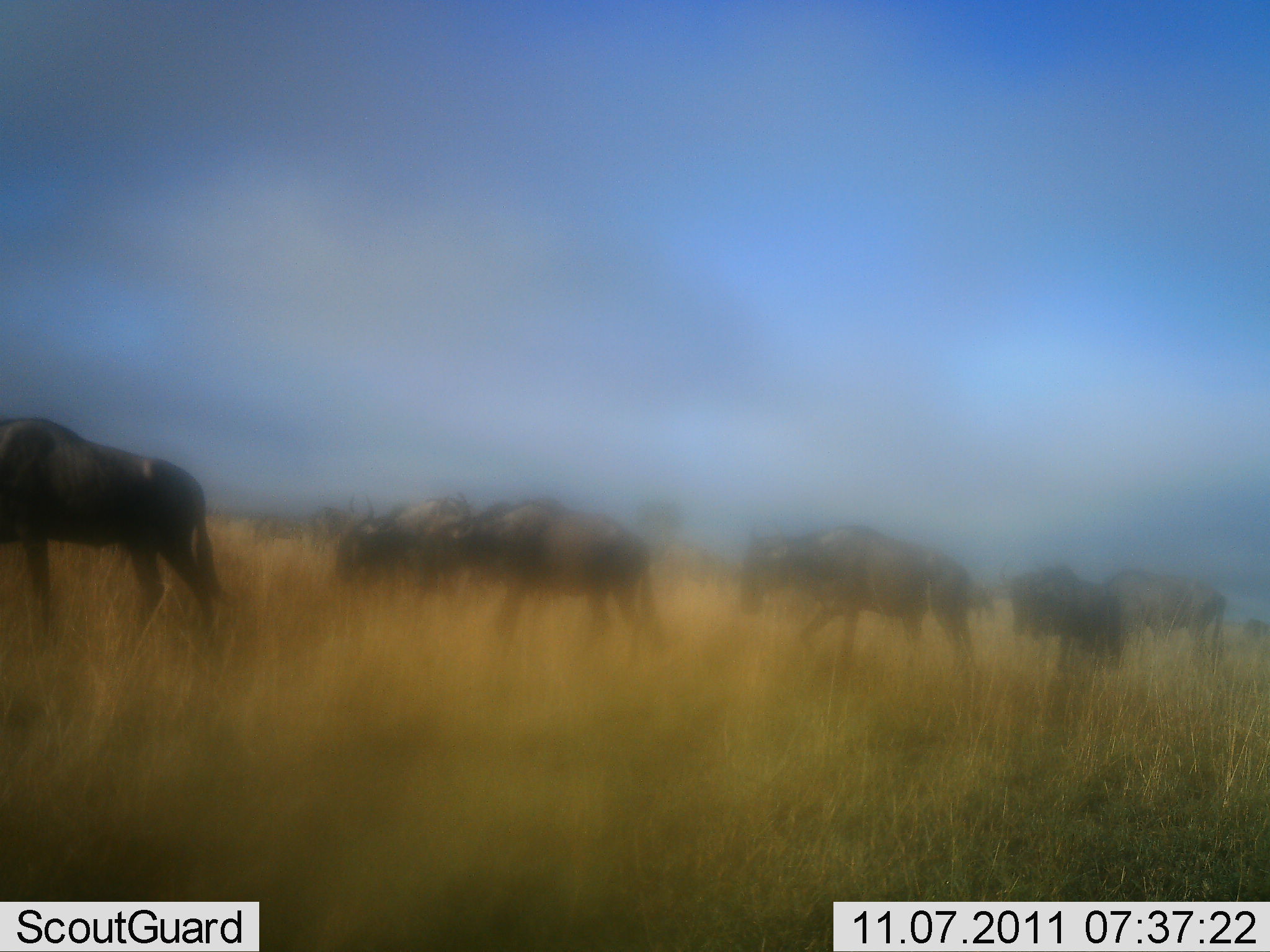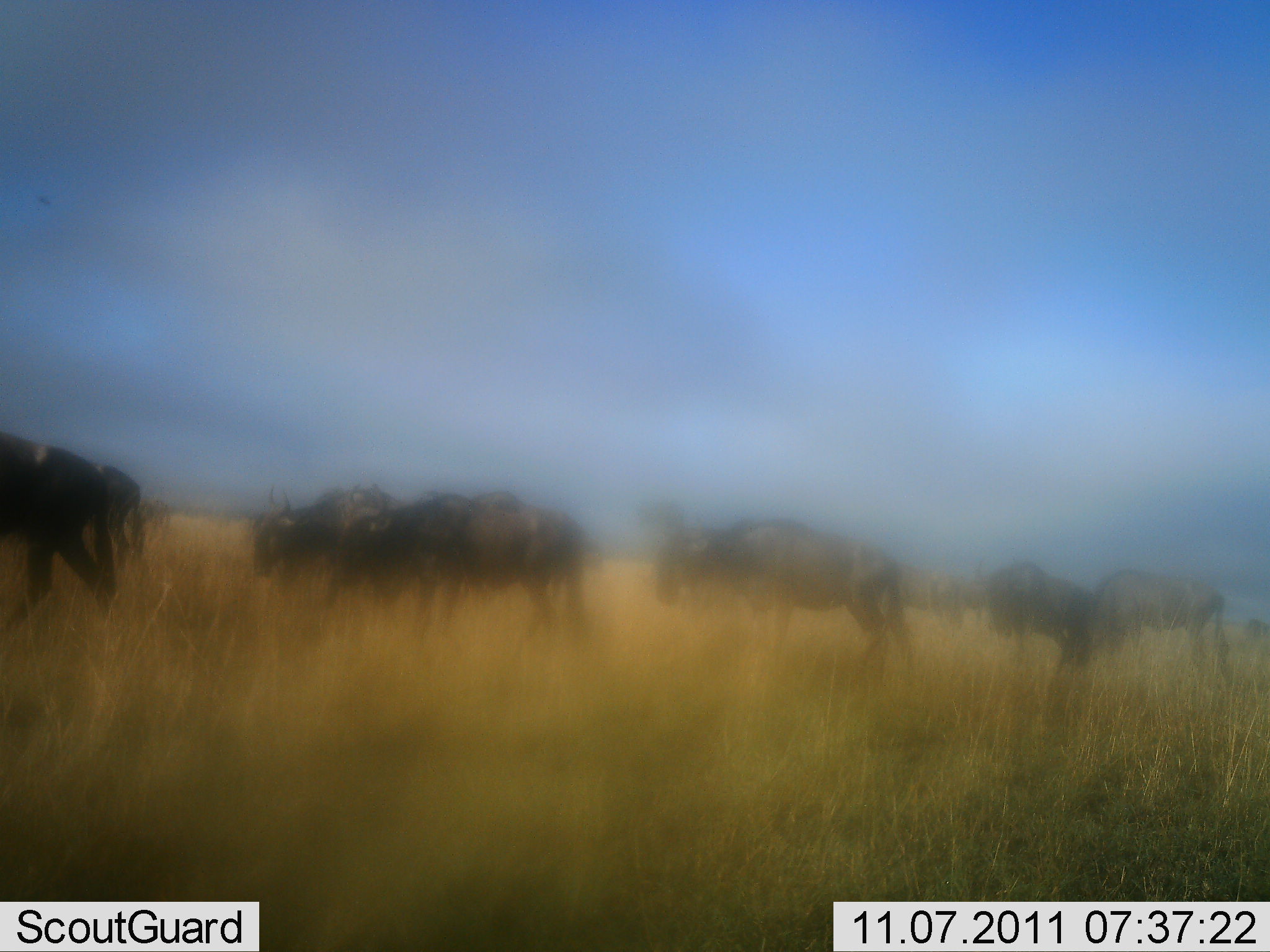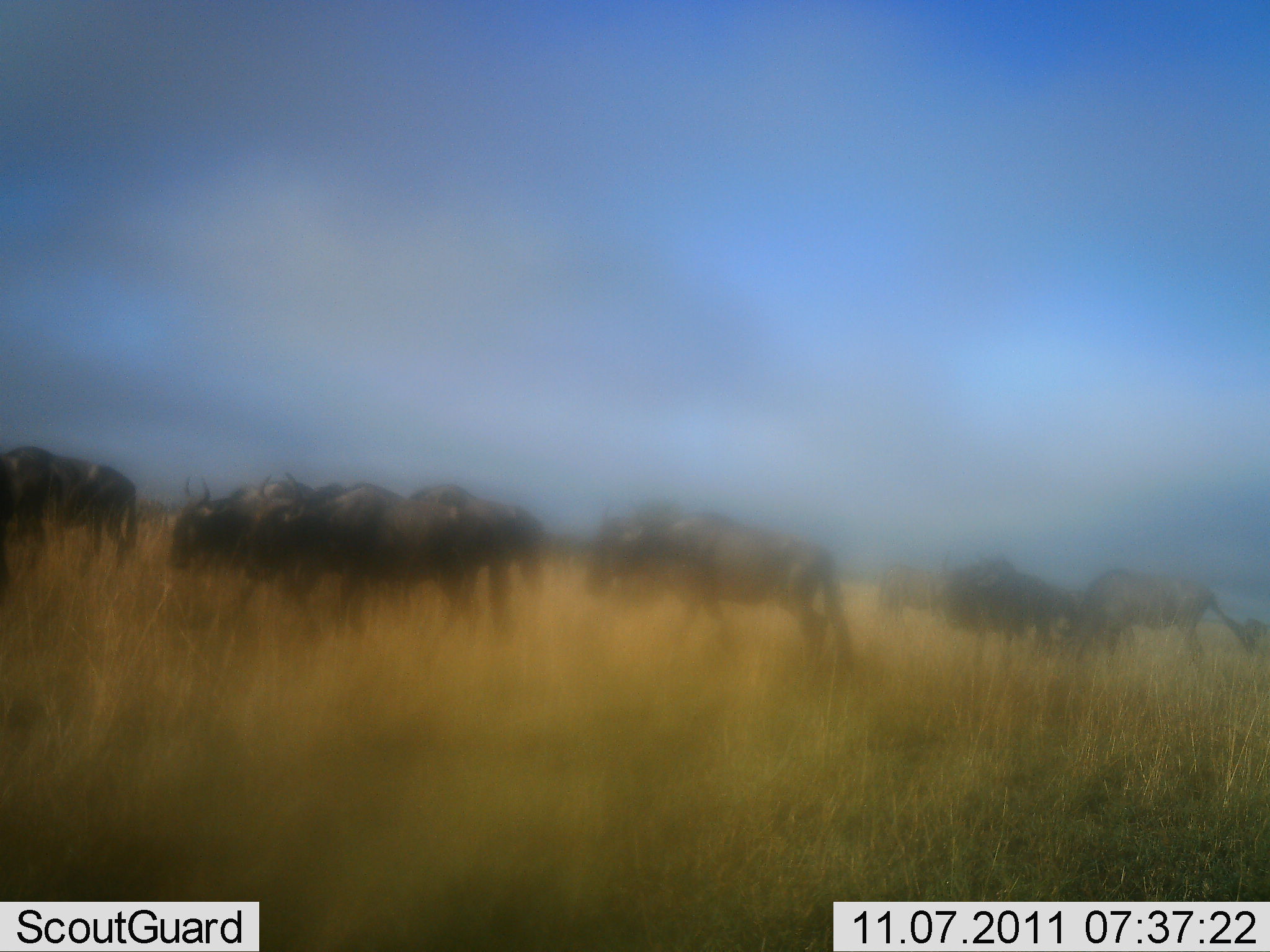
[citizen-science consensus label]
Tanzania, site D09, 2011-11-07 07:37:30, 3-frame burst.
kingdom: Animalia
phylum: Chordata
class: Mammalia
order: Artiodactyla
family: Bovidae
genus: Connochaetes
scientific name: Connochaetes taurinus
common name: blue wildebeest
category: wildebeest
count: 10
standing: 9%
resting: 0%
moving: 100%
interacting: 0%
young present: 0%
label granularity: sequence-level